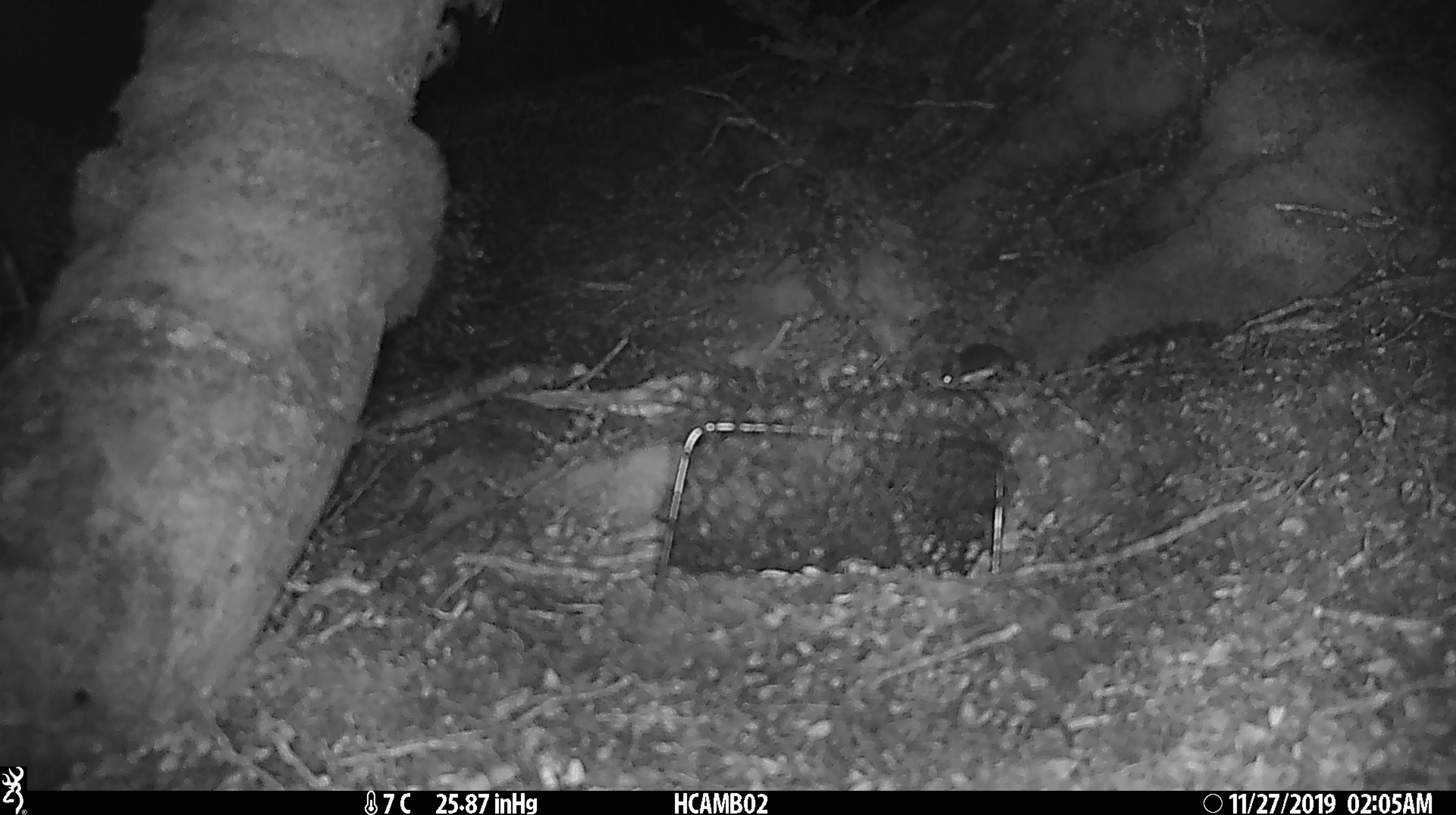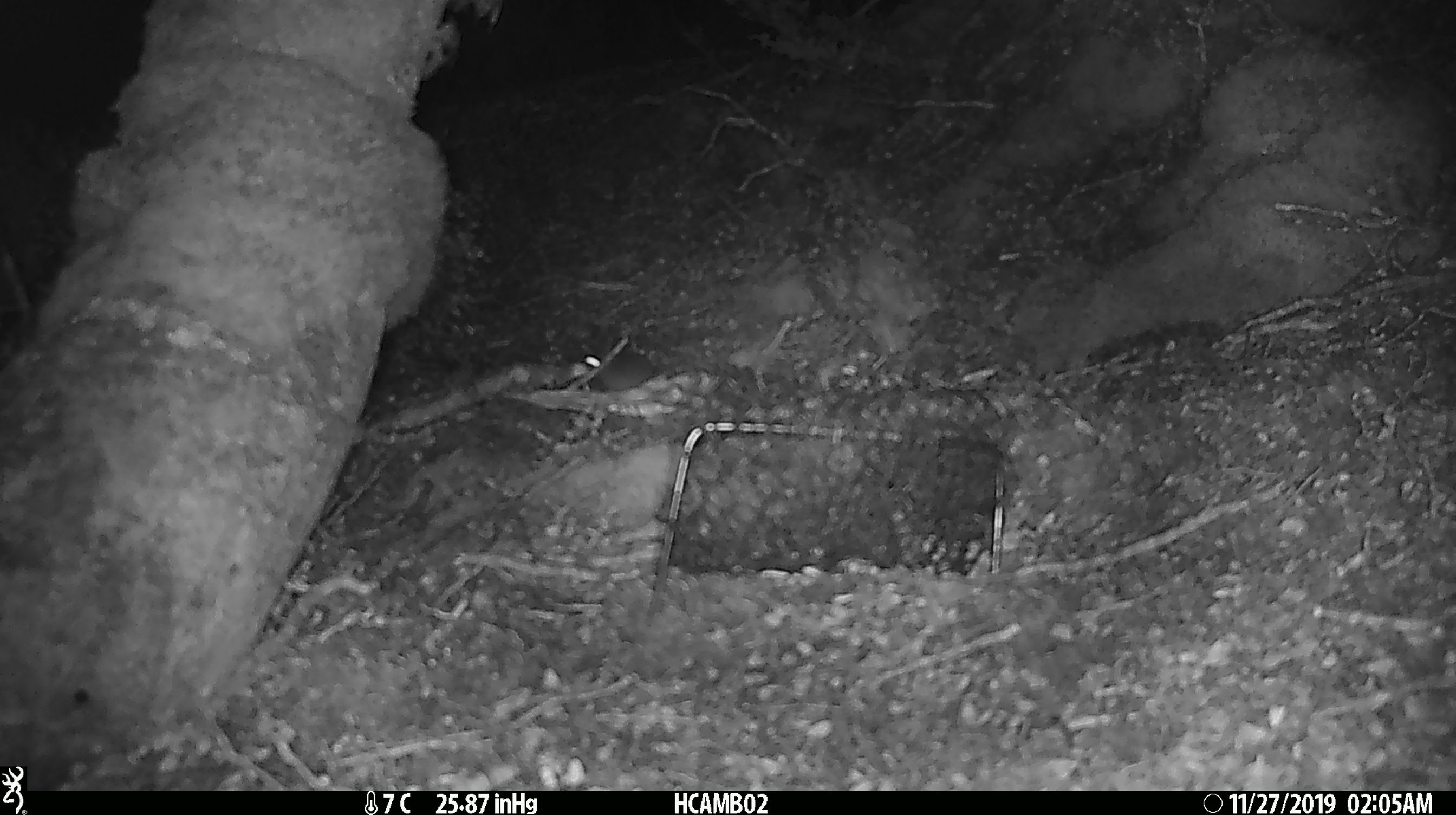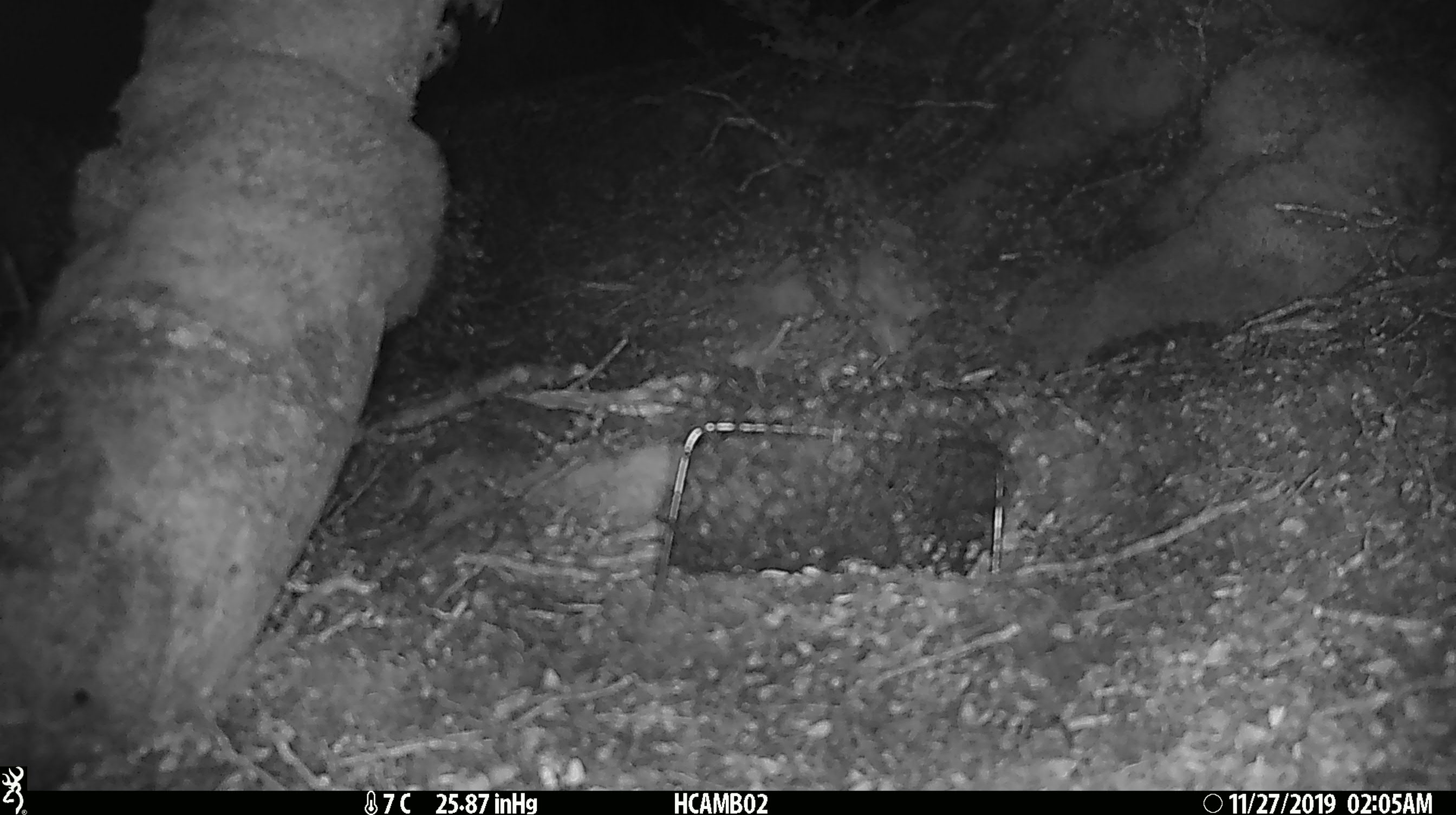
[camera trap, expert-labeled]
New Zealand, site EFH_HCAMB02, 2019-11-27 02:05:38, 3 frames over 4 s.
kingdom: Animalia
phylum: Chordata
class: Mammalia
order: Rodentia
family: Muridae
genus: Mus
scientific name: Mus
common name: mouse